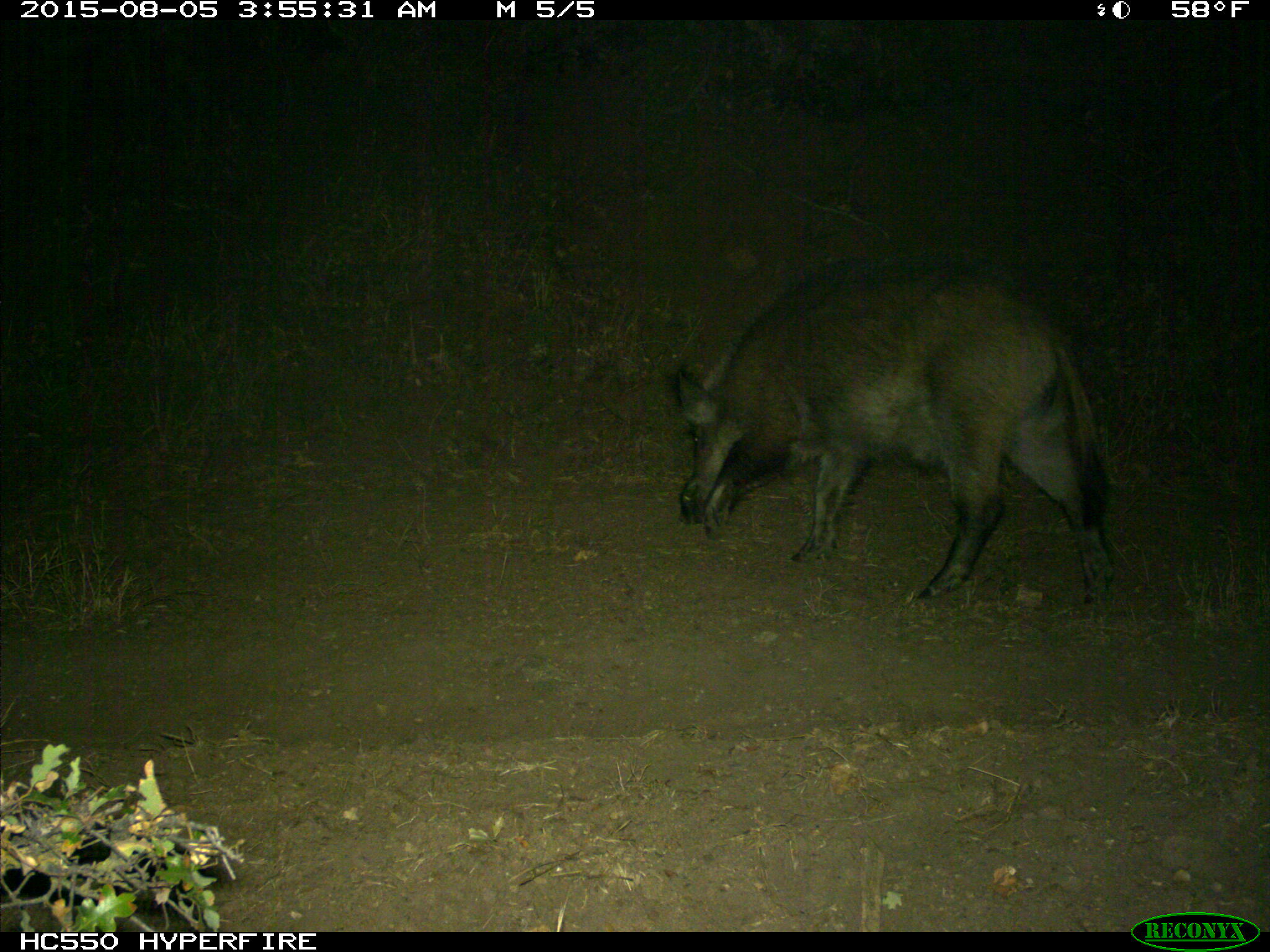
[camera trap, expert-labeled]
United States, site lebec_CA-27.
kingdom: Animalia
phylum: Chordata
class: Mammalia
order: Artiodactyla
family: Suidae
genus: Sus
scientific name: Sus scrofa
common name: wild boar